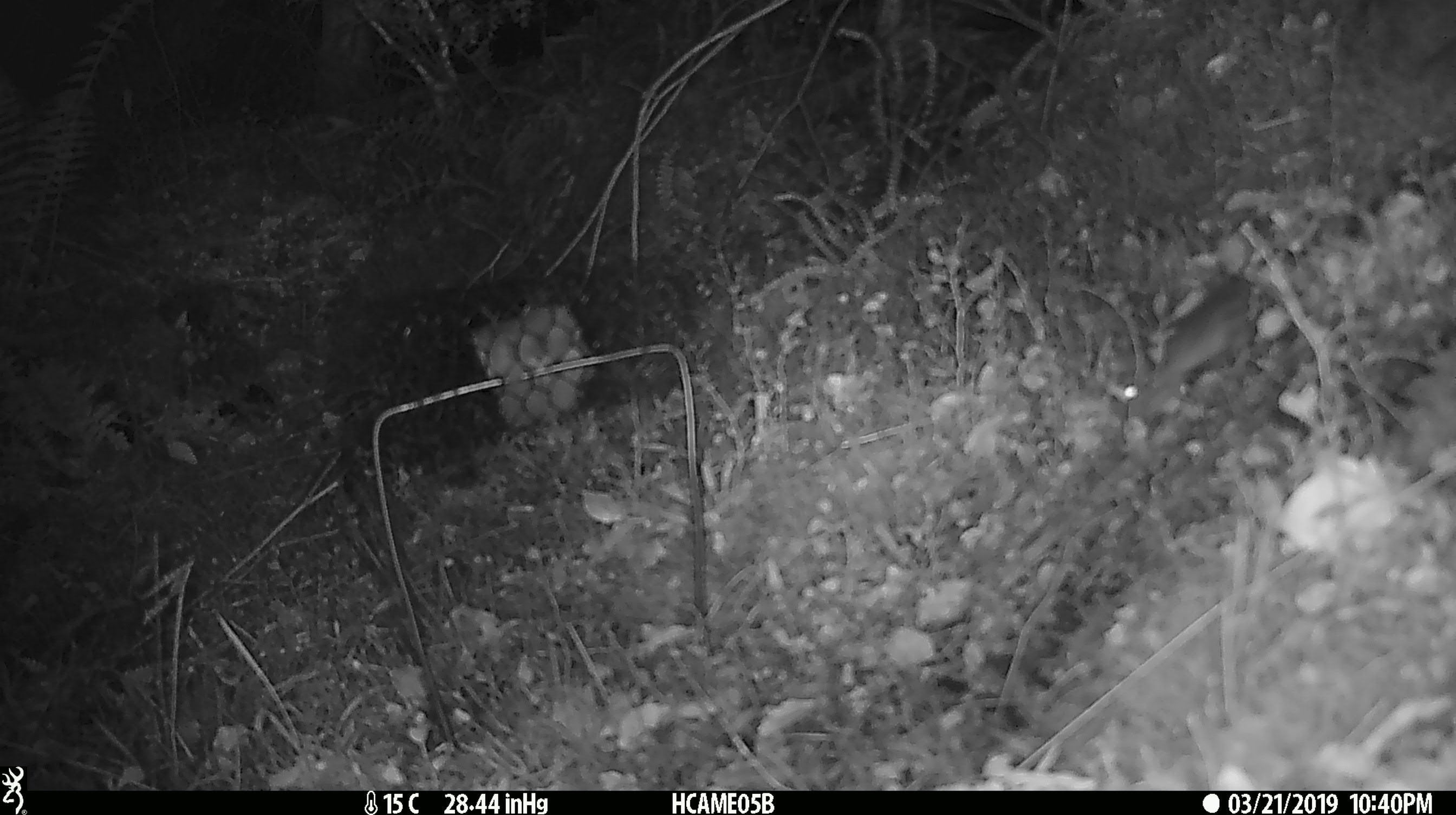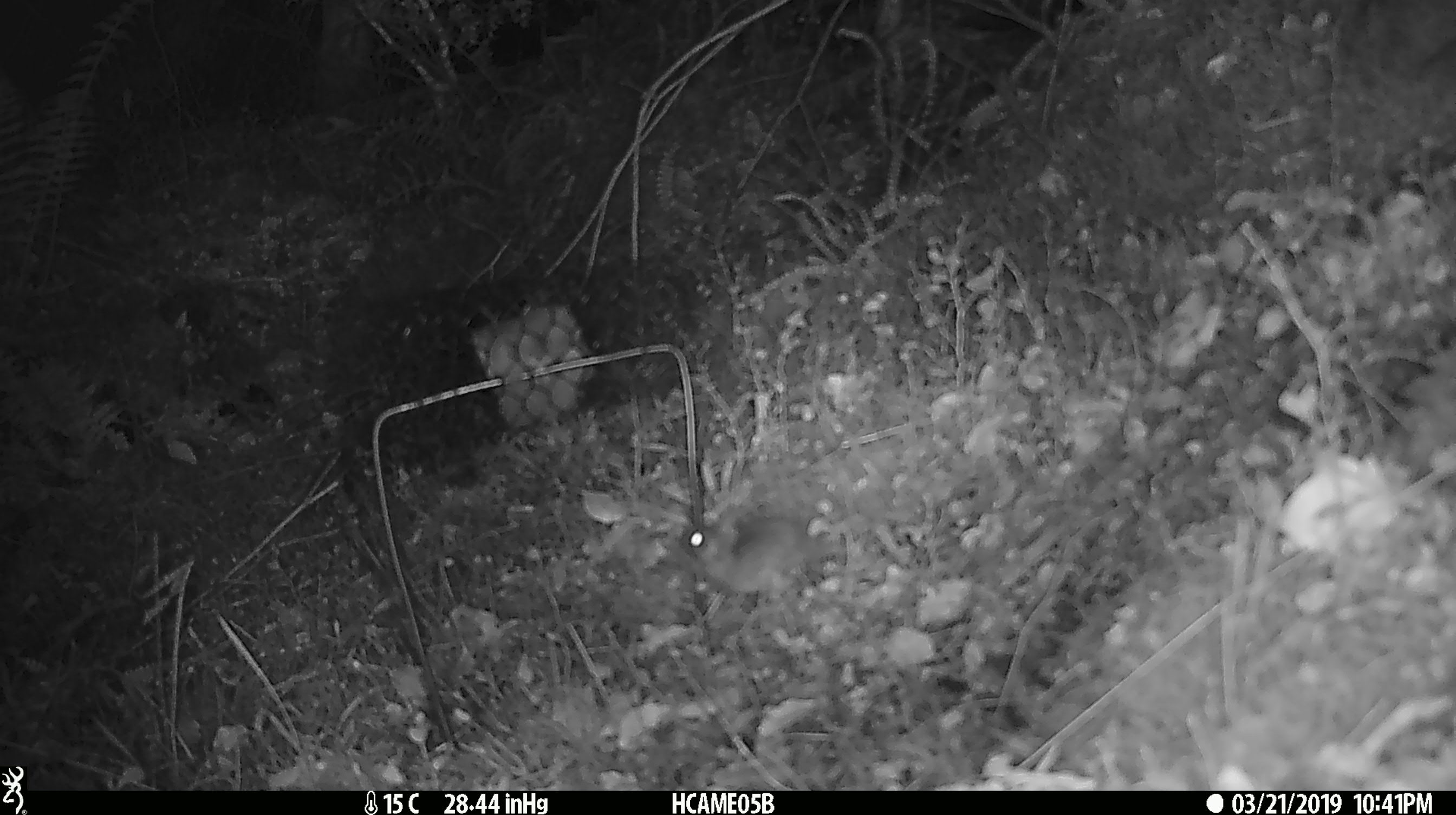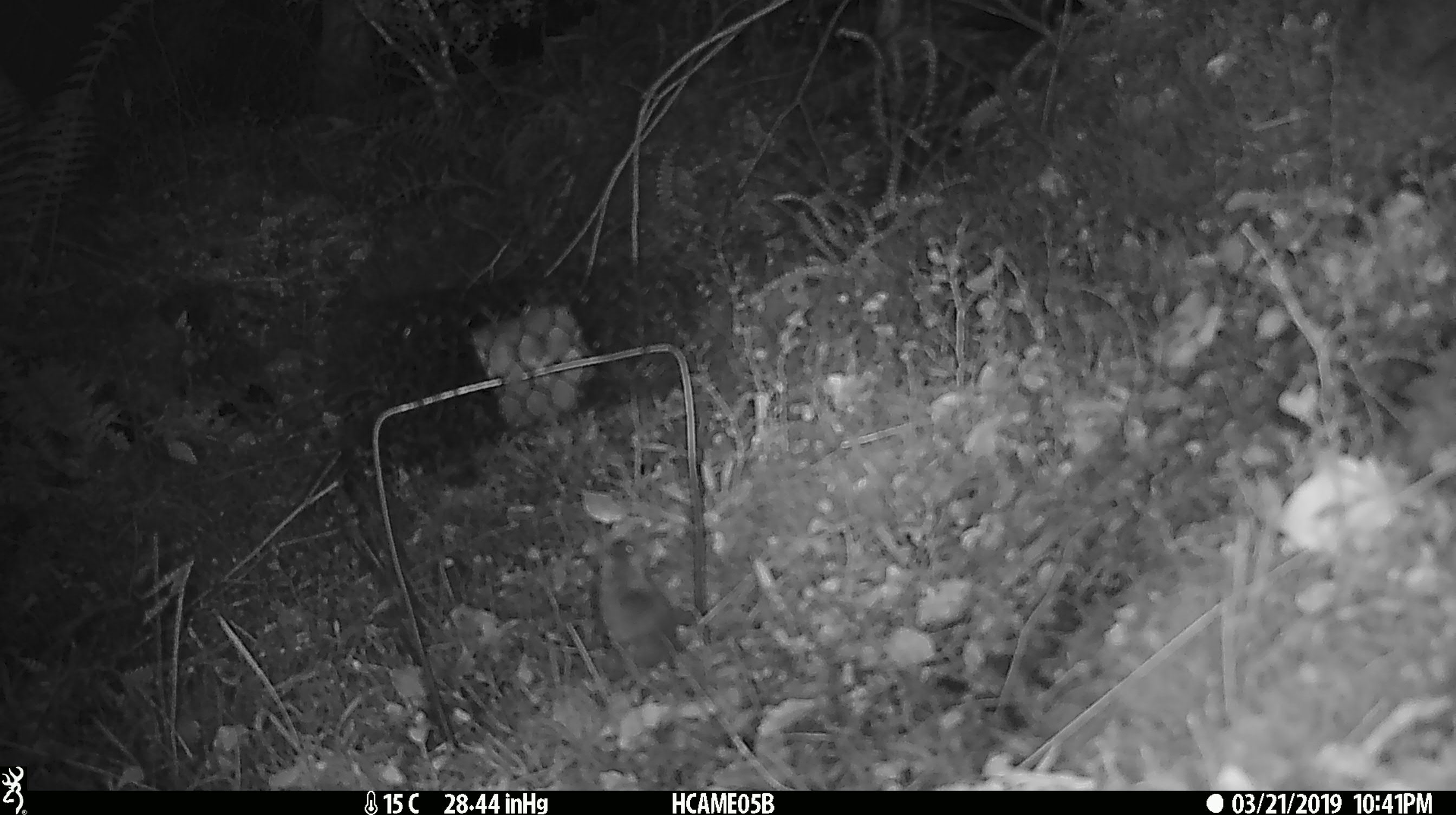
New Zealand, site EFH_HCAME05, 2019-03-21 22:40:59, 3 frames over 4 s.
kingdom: Animalia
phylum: Chordata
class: Mammalia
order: Rodentia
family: Muridae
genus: Mus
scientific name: Mus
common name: mouse